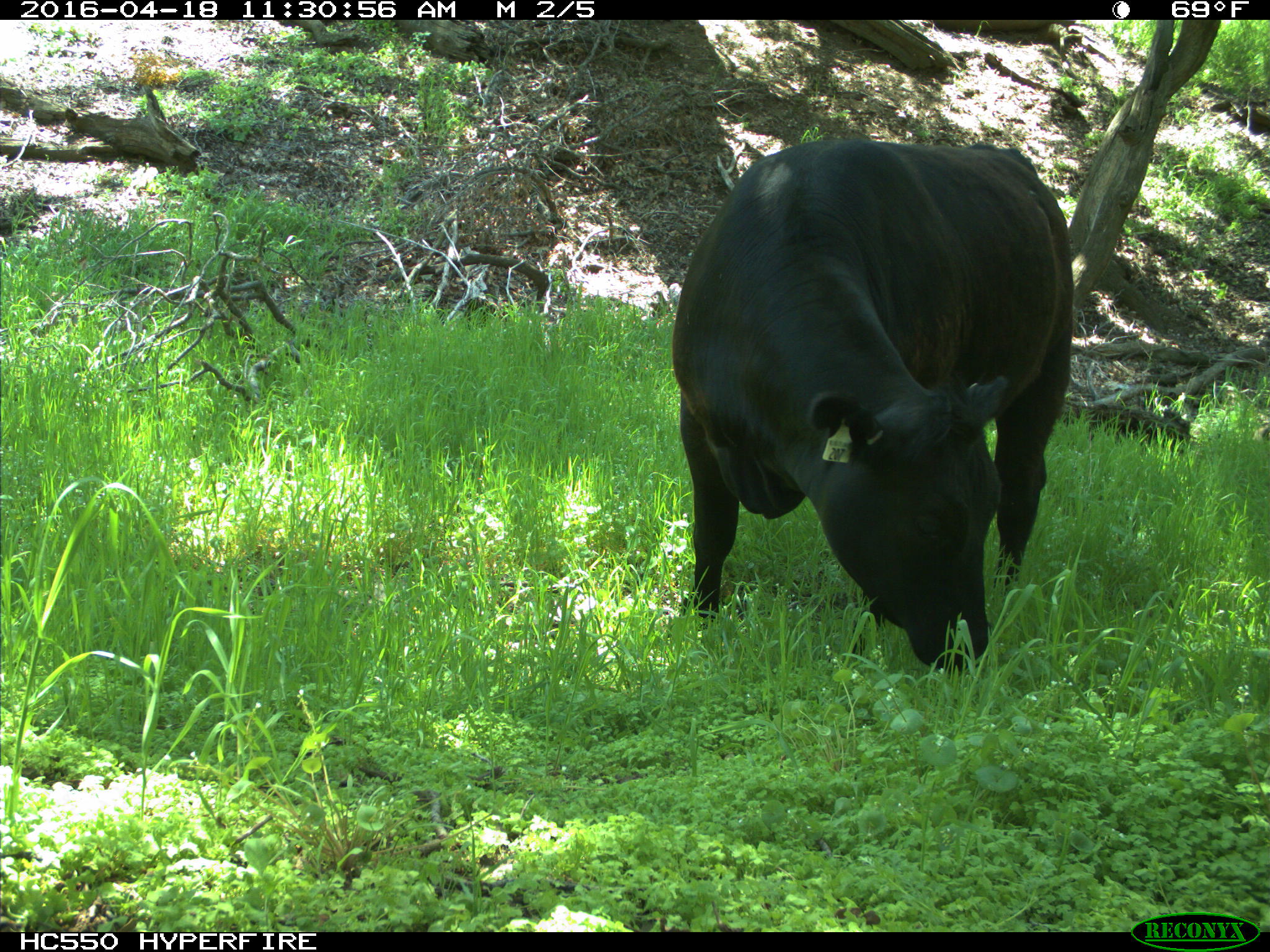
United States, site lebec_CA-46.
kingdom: Animalia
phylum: Chordata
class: Mammalia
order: Artiodactyla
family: Bovidae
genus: Bos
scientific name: Bos taurus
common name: domestic cow